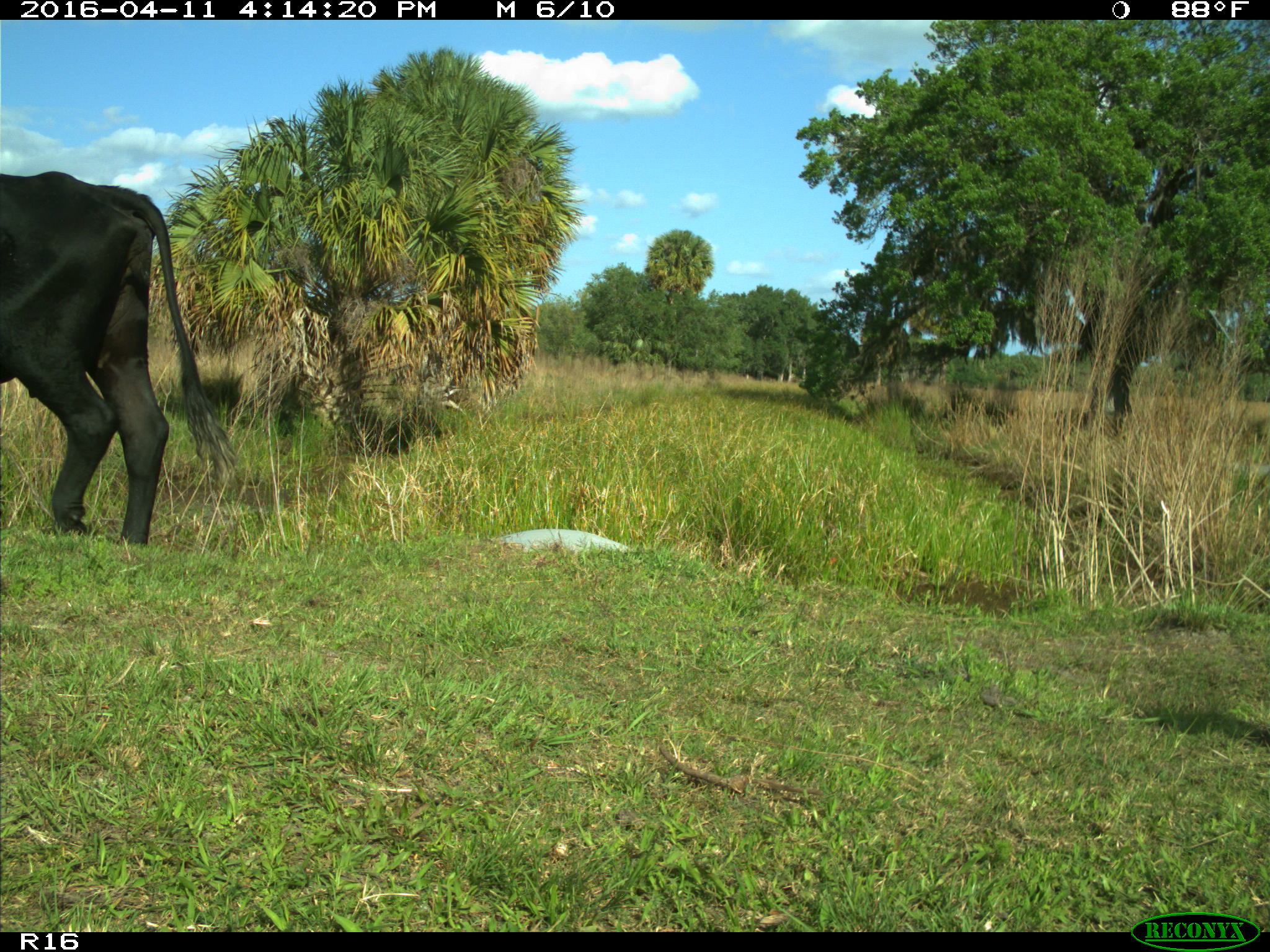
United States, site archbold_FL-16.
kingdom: Animalia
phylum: Chordata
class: Mammalia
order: Artiodactyla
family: Bovidae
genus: Bos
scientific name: Bos taurus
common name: domestic cow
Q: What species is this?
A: Bos taurus (domestic cow).